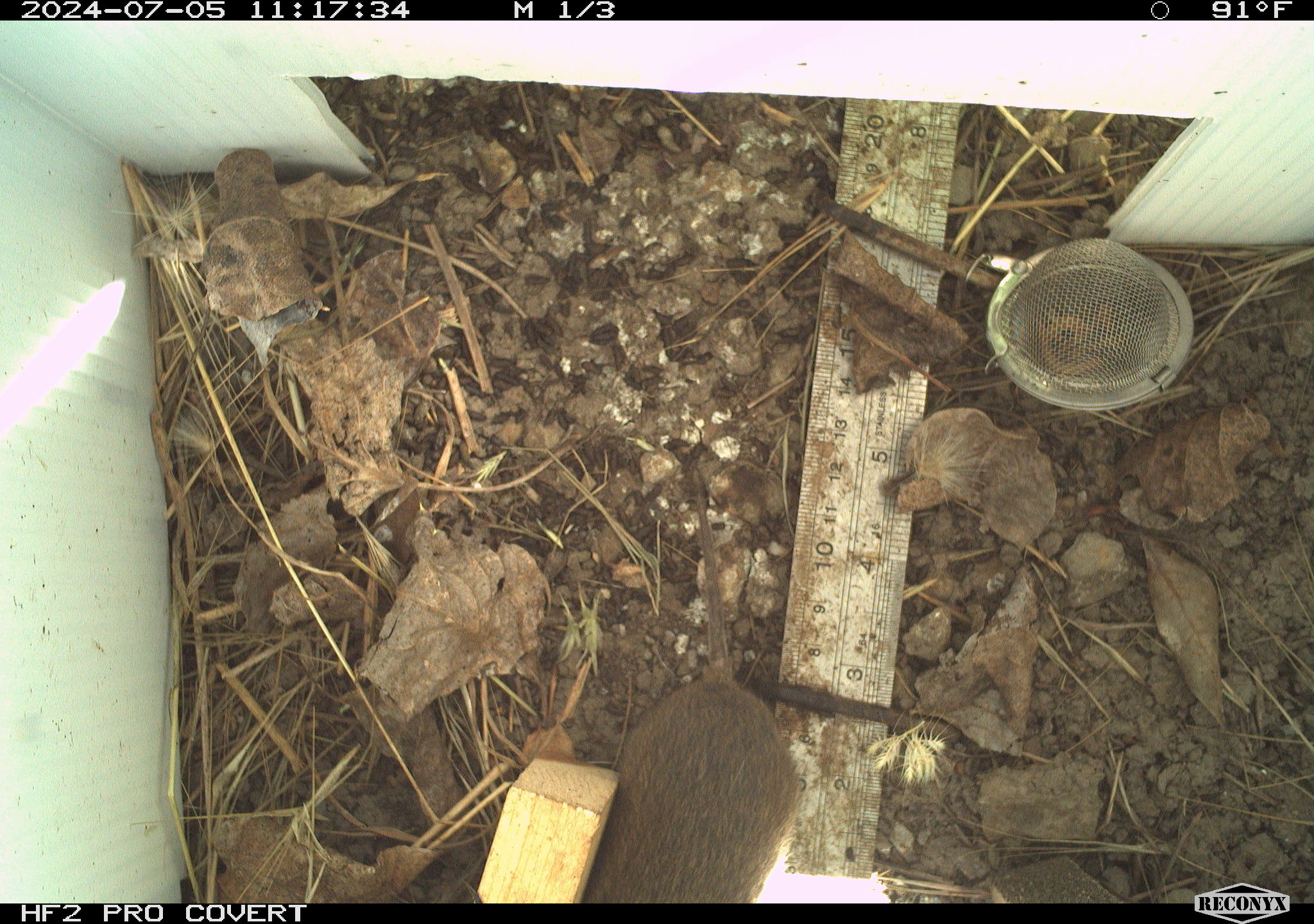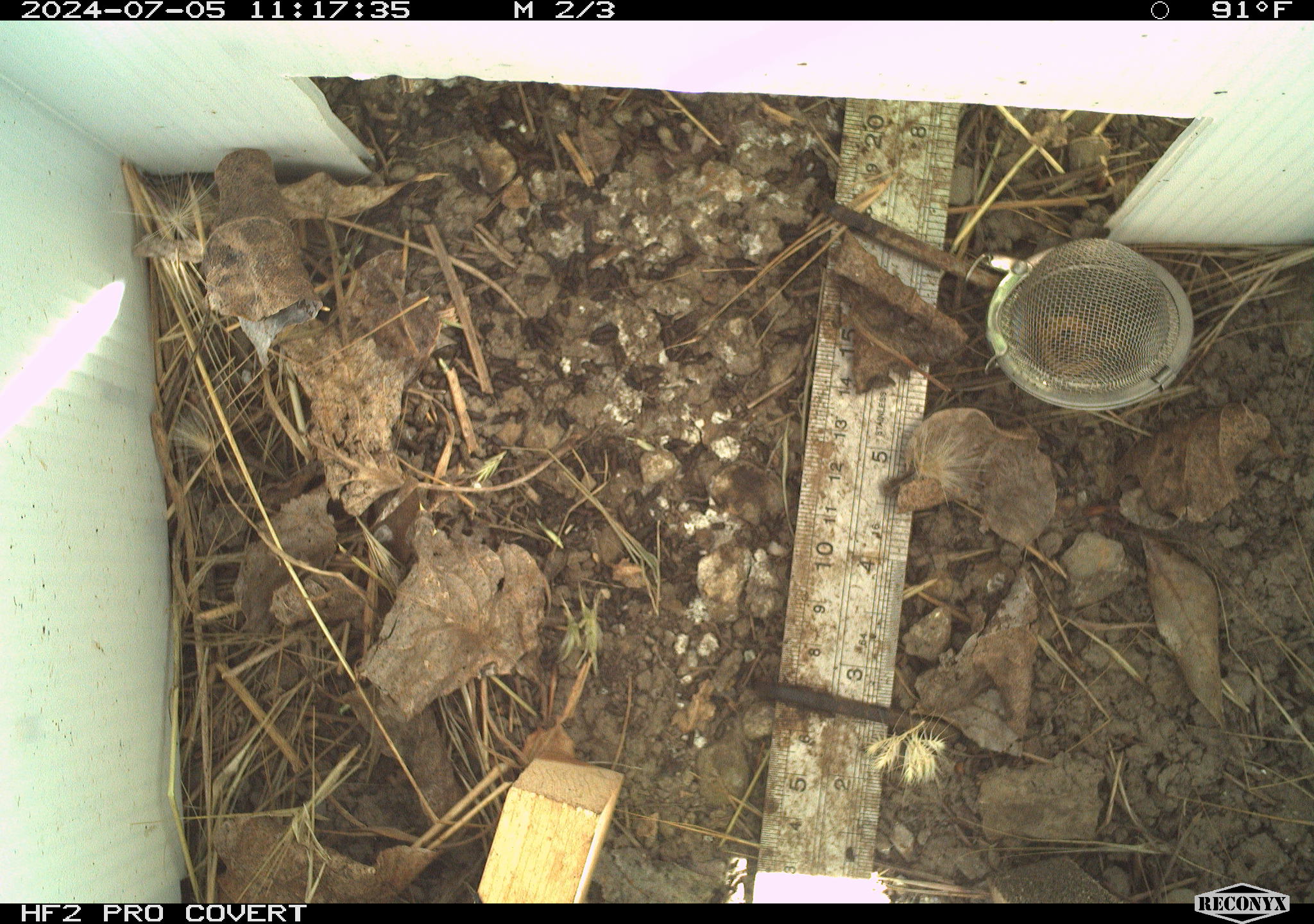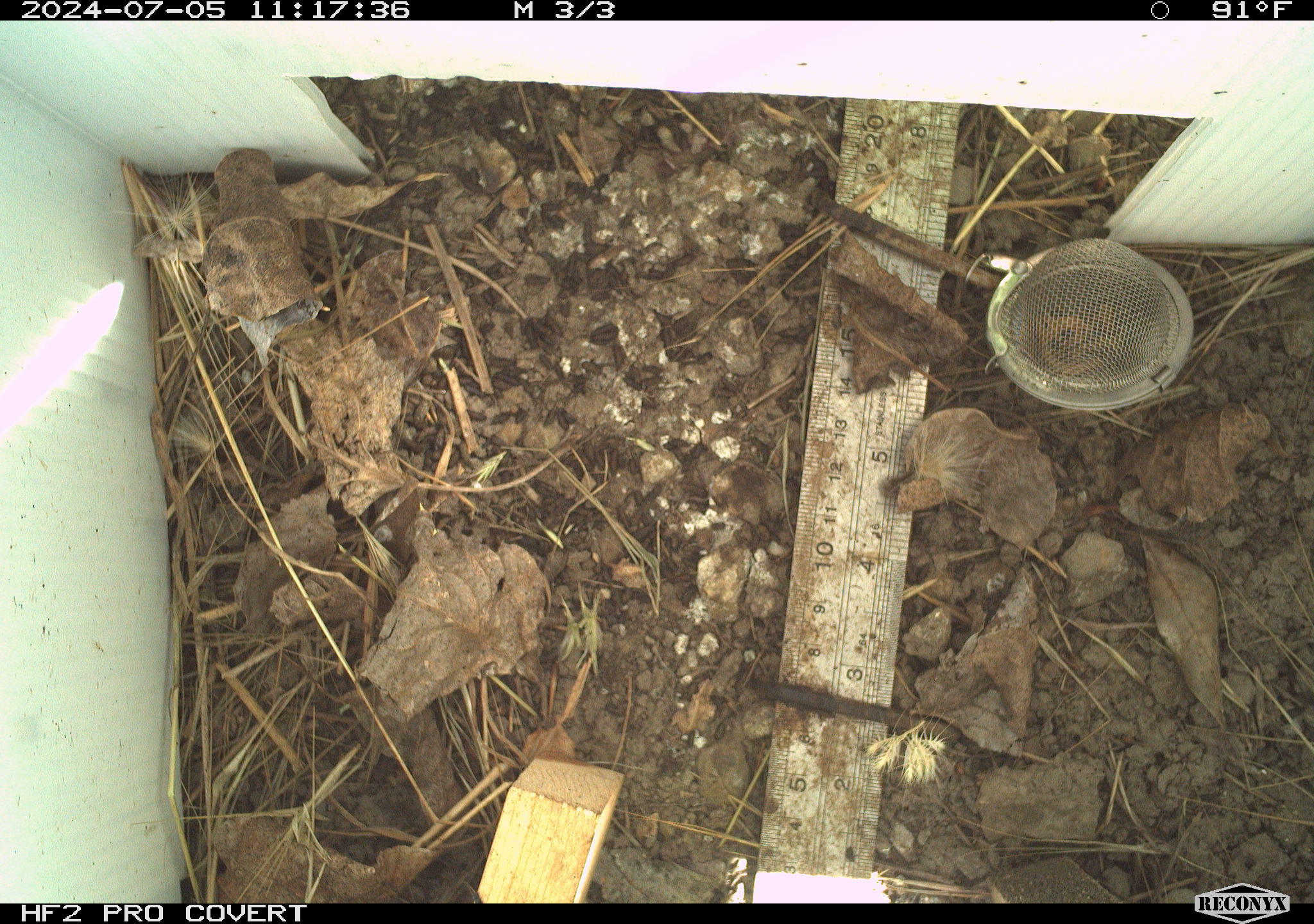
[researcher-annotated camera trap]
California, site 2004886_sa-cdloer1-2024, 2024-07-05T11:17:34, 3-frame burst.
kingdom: Animalia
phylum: Chordata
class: Mammalia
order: Rodentia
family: Cricetidae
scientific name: Arvicolinae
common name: voles, lemmings, and muskrats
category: arvicolinae subfamily